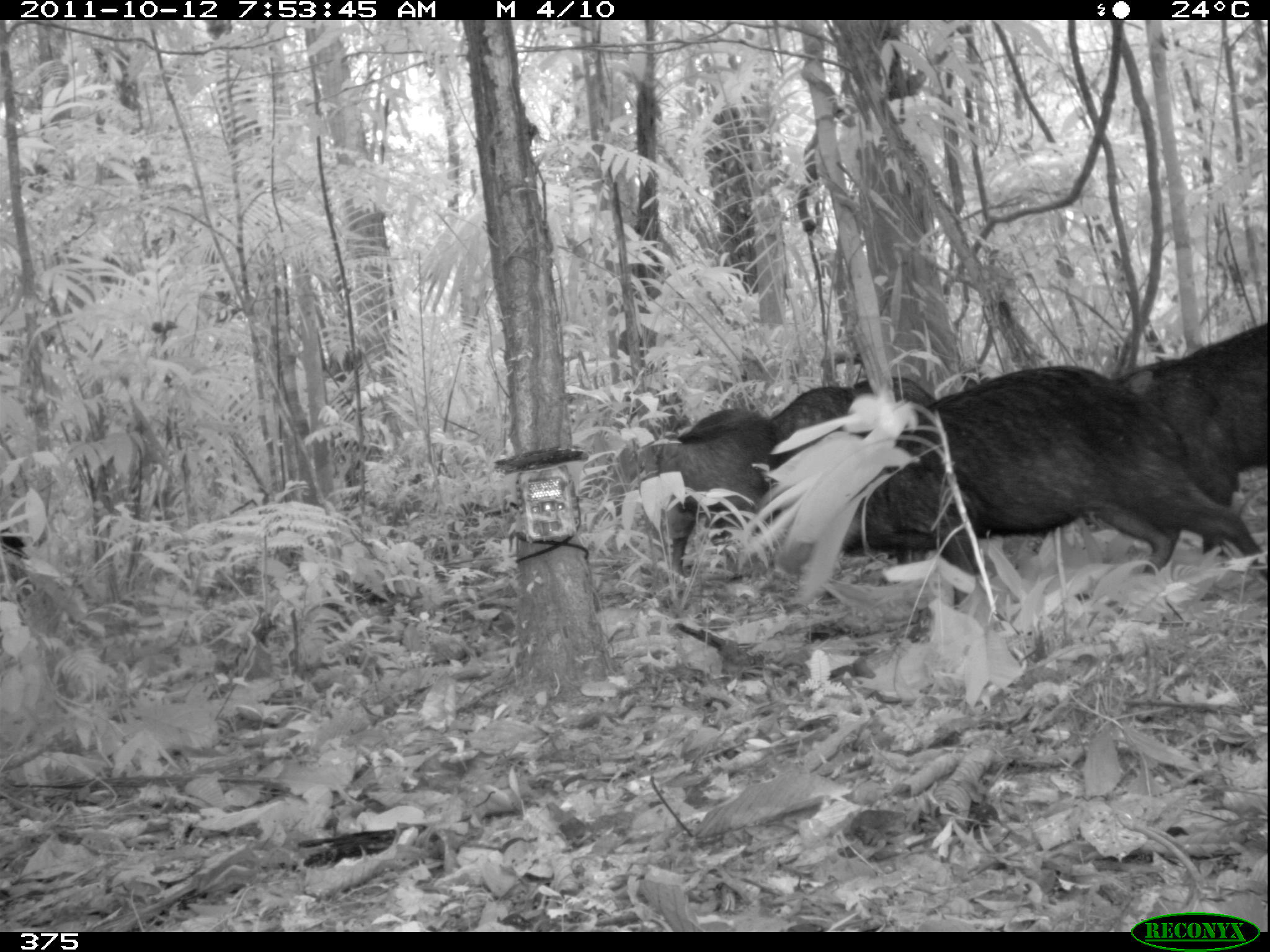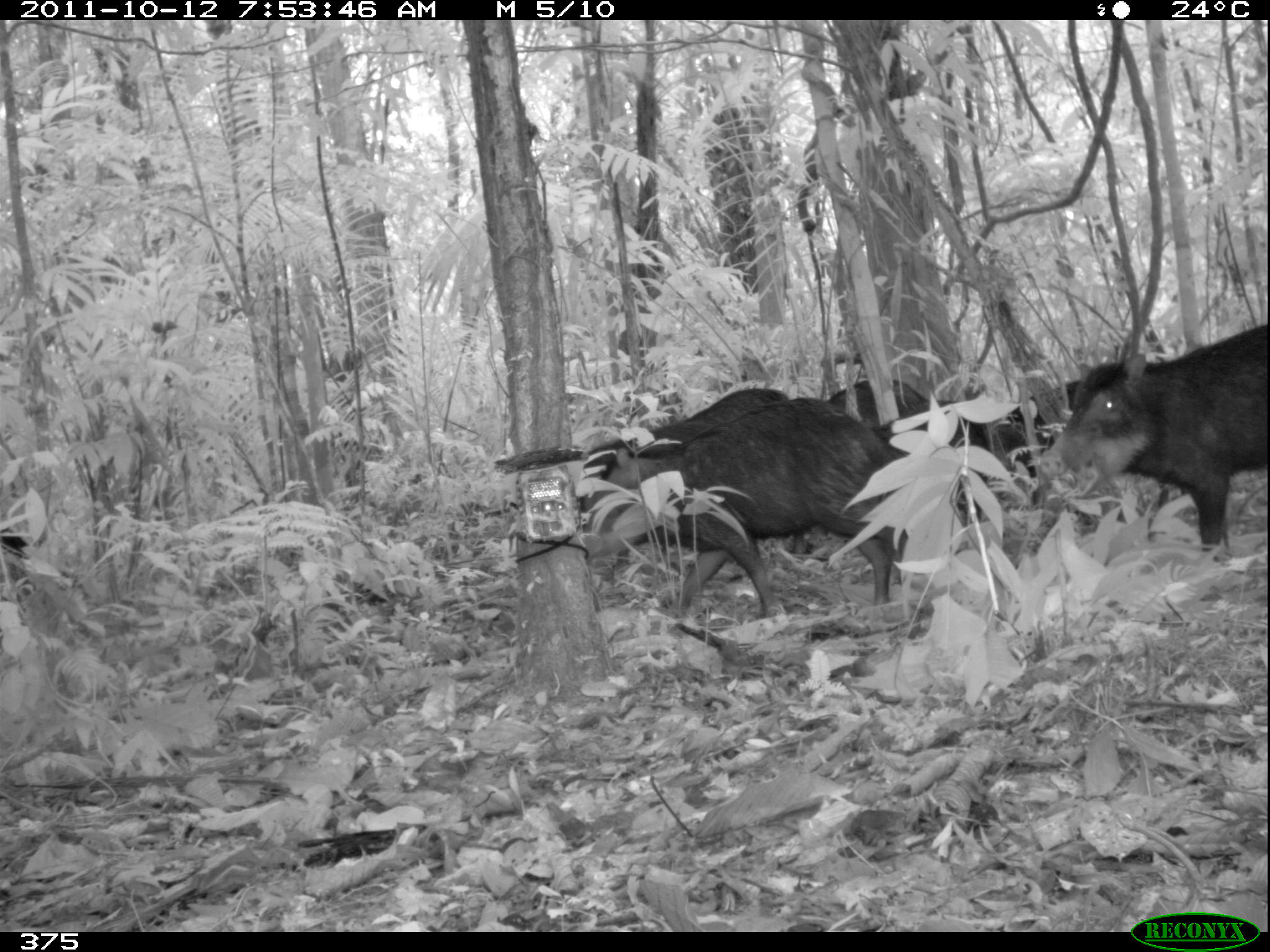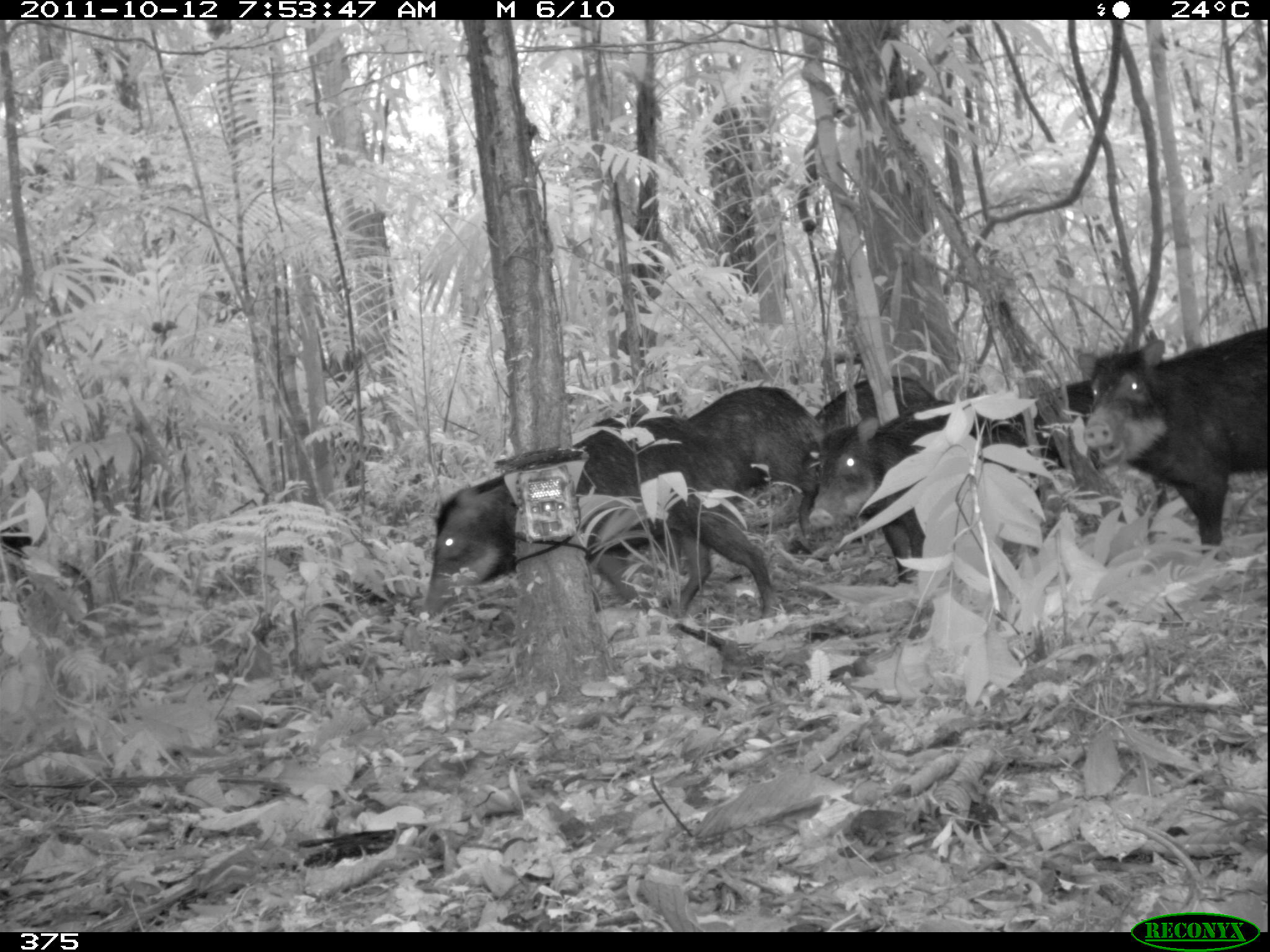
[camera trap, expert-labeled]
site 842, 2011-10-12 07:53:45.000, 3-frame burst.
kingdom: Animalia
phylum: Chordata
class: Mammalia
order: Artiodactyla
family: Tayassuidae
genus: Tayassu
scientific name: Tayassu pecari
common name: white-lipped peccary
Tayassu pecari (white-lipped peccary).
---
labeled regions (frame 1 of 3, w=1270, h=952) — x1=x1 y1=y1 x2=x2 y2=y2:
tayassu pecari: x1=773 y1=365 x2=1268 y2=614; x1=639 y1=386 x2=915 y2=565; x1=1109 y1=323 x2=1267 y2=565; x1=670 y1=407 x2=769 y2=578; x1=854 y1=376 x2=943 y2=406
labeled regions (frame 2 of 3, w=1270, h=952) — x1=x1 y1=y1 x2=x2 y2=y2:
tayassu pecari: x1=578 y1=398 x2=912 y2=632; x1=1037 y1=323 x2=1268 y2=564; x1=825 y1=377 x2=1077 y2=584; x1=583 y1=389 x2=807 y2=556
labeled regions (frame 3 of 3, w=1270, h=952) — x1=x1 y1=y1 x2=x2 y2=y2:
tayassu pecari: x1=416 y1=412 x2=777 y2=629; x1=1075 y1=330 x2=1268 y2=560; x1=806 y1=397 x2=1035 y2=585; x1=685 y1=385 x2=825 y2=537; x1=1015 y1=375 x2=1100 y2=466; x1=814 y1=371 x2=944 y2=428